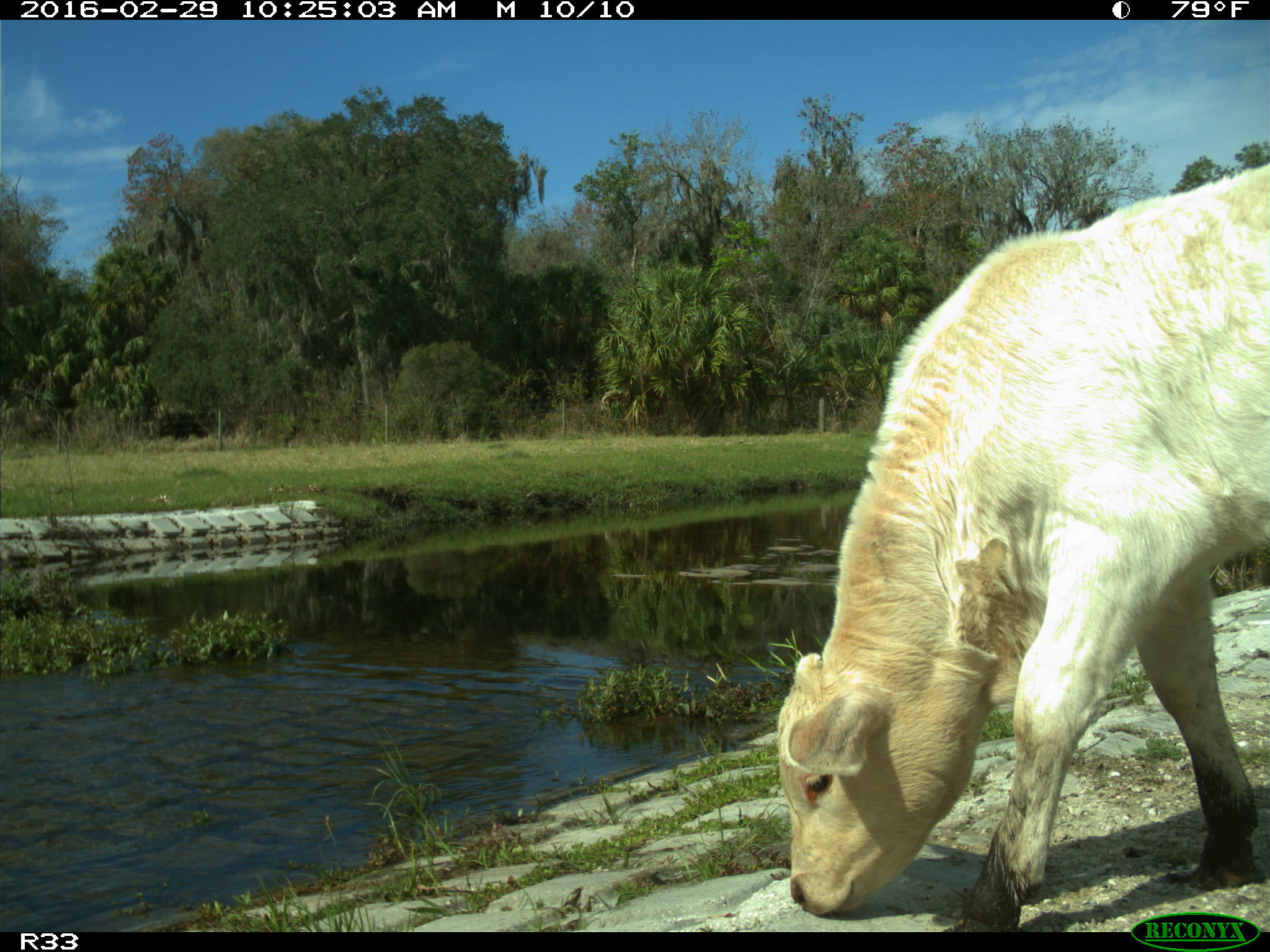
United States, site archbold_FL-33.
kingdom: Animalia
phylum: Chordata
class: Mammalia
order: Artiodactyla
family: Bovidae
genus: Bos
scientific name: Bos taurus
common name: domestic cow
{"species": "Bos taurus (domestic cow)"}